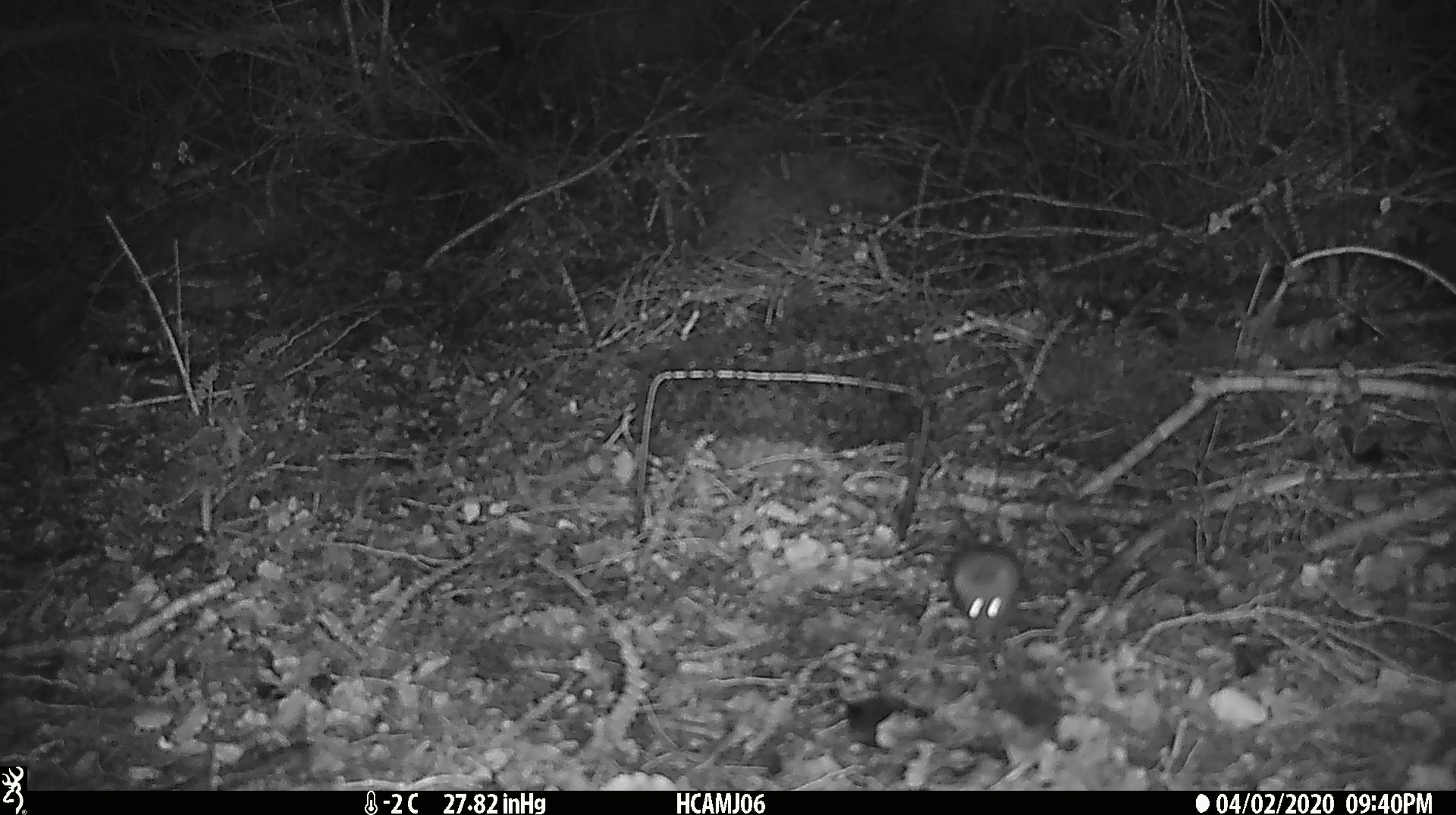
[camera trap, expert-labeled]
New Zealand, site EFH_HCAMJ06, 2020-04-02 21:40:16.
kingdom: Animalia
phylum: Chordata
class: Mammalia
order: Rodentia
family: Muridae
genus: Mus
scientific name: Mus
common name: mouse